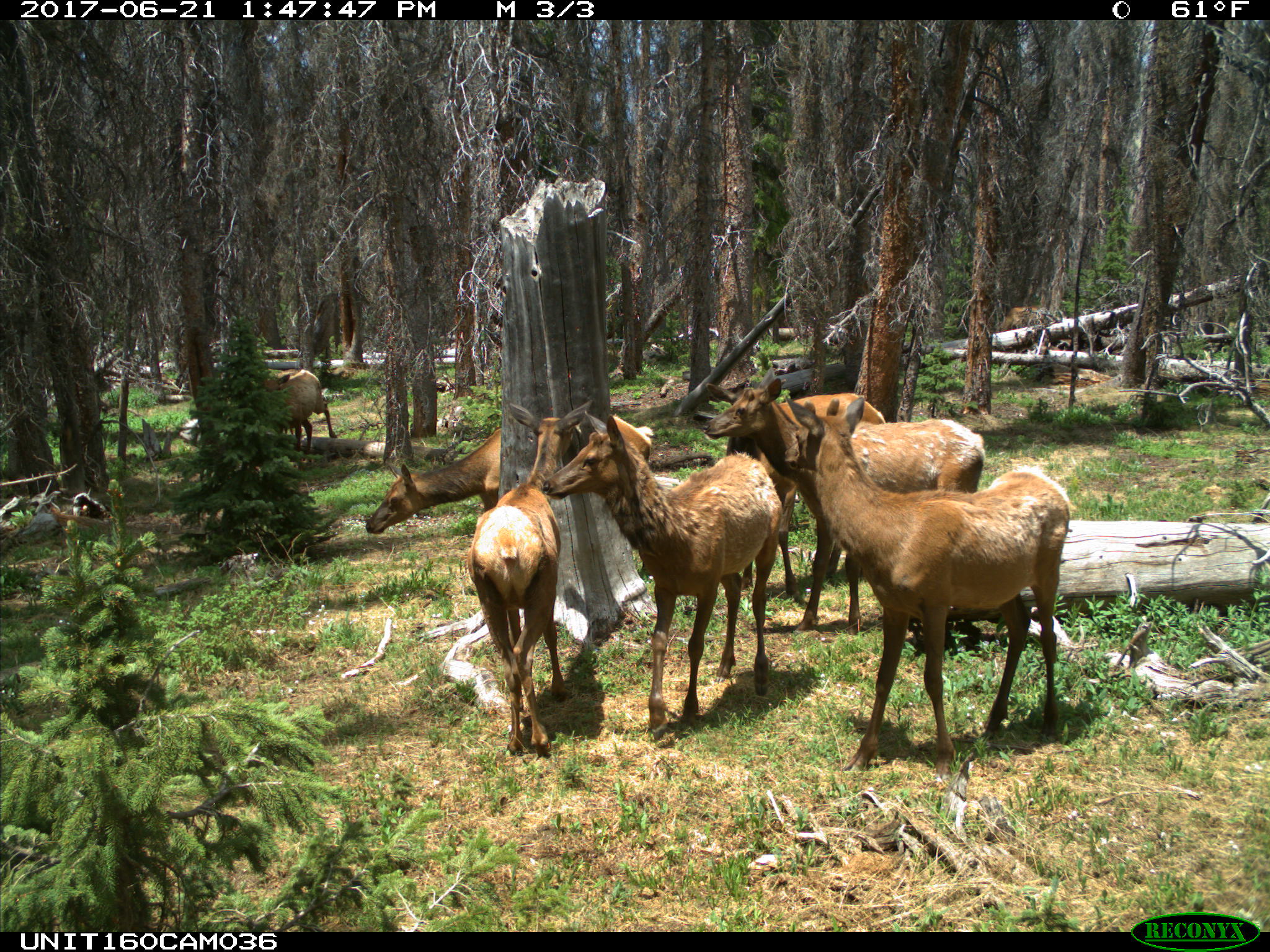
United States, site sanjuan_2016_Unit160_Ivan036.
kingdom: Animalia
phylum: Chordata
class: Mammalia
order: Artiodactyla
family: Cervidae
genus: Cervus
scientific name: Cervus elaphus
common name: red deer